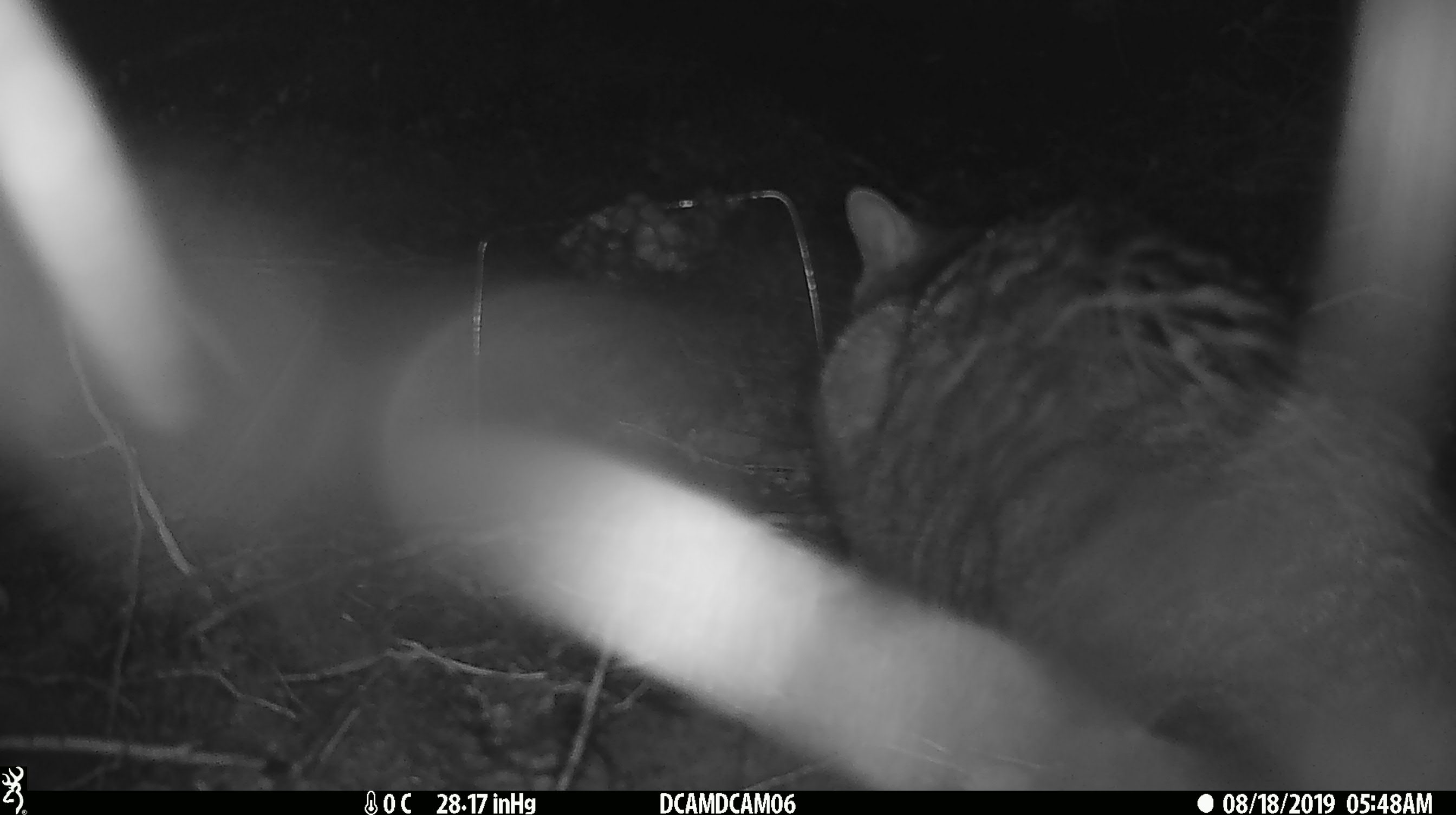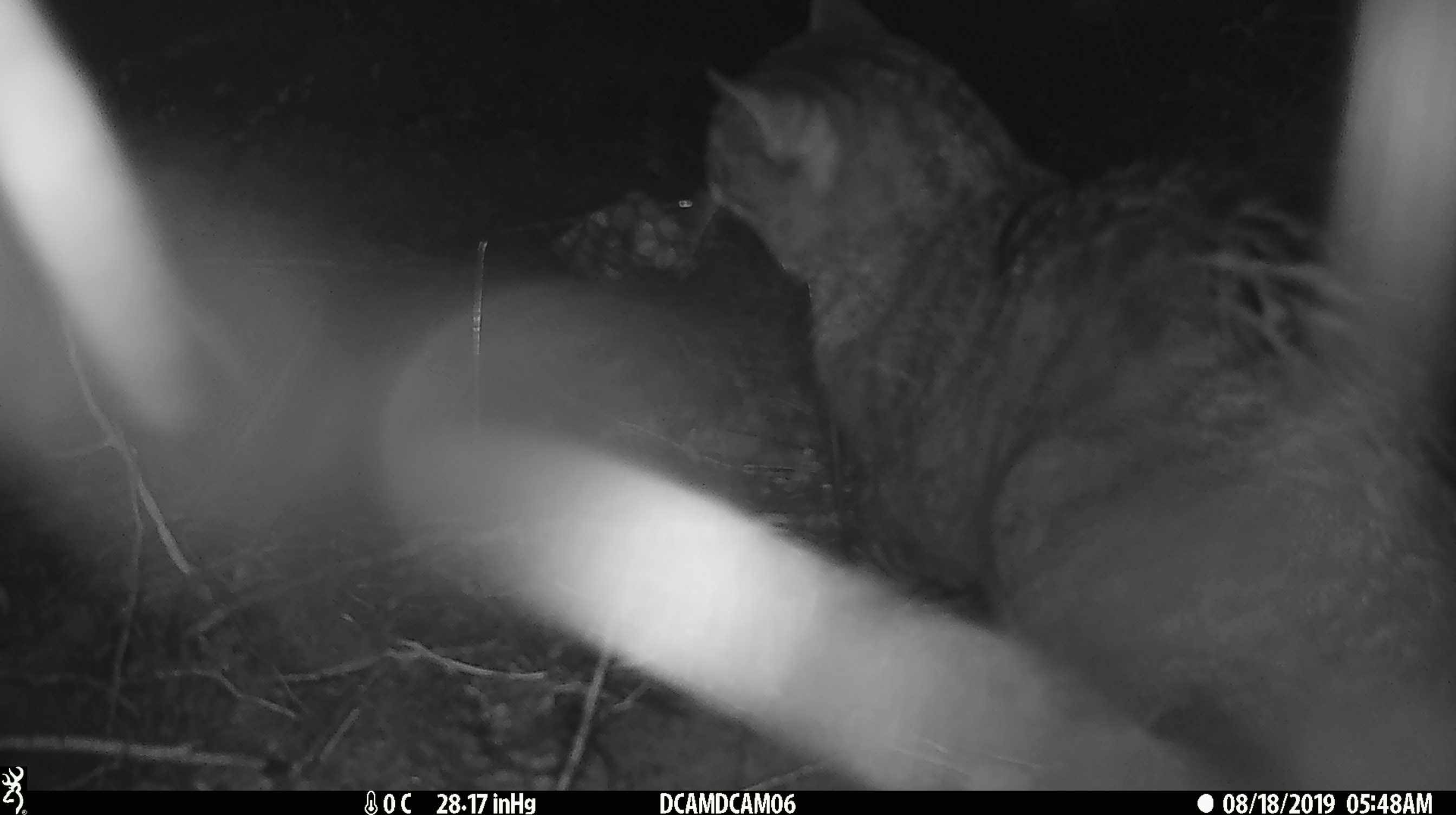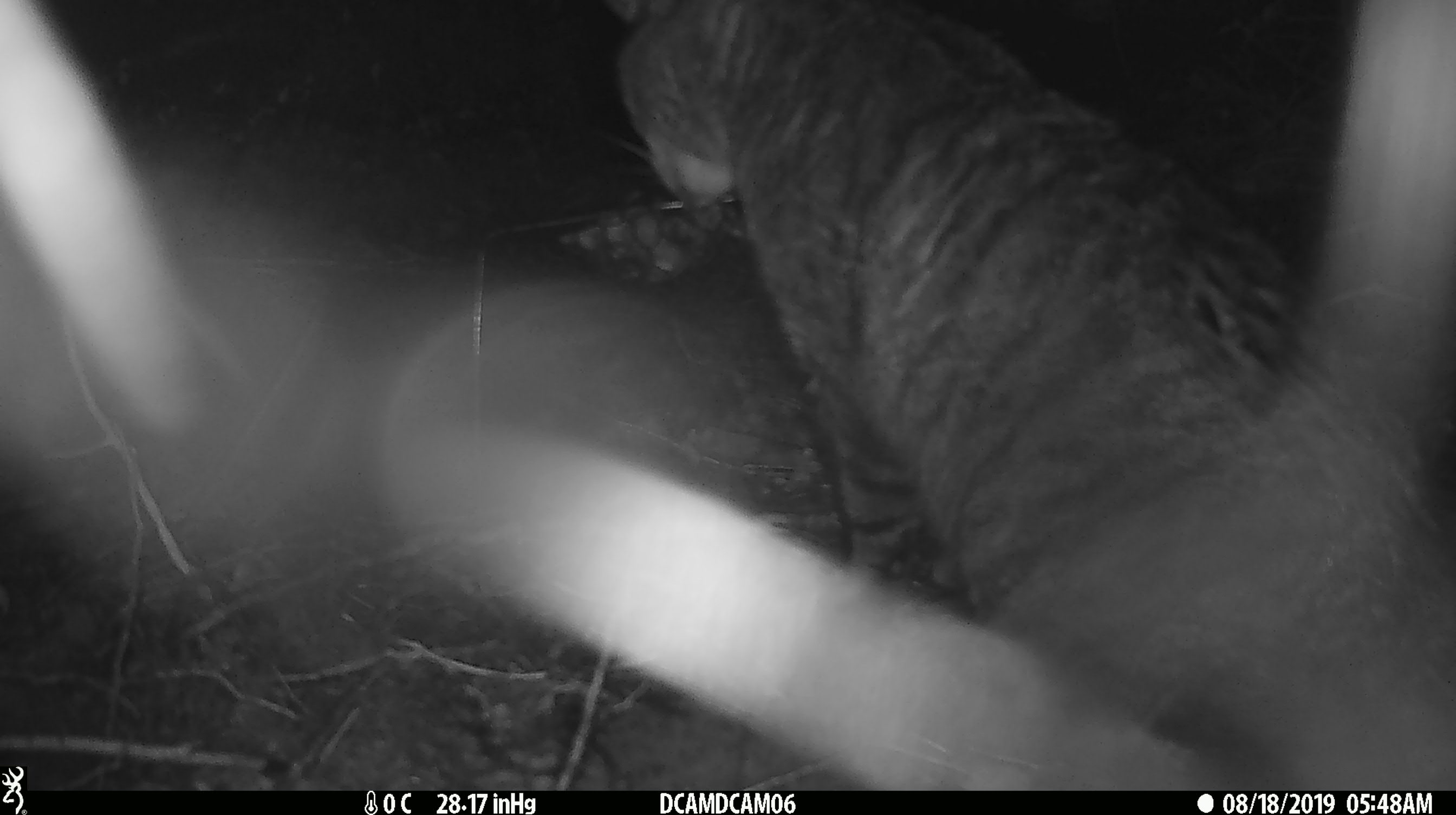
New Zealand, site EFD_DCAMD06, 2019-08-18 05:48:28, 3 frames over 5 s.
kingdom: Animalia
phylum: Chordata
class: Mammalia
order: Carnivora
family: Felidae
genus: Felis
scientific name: Felis catus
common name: domestic cat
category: cat